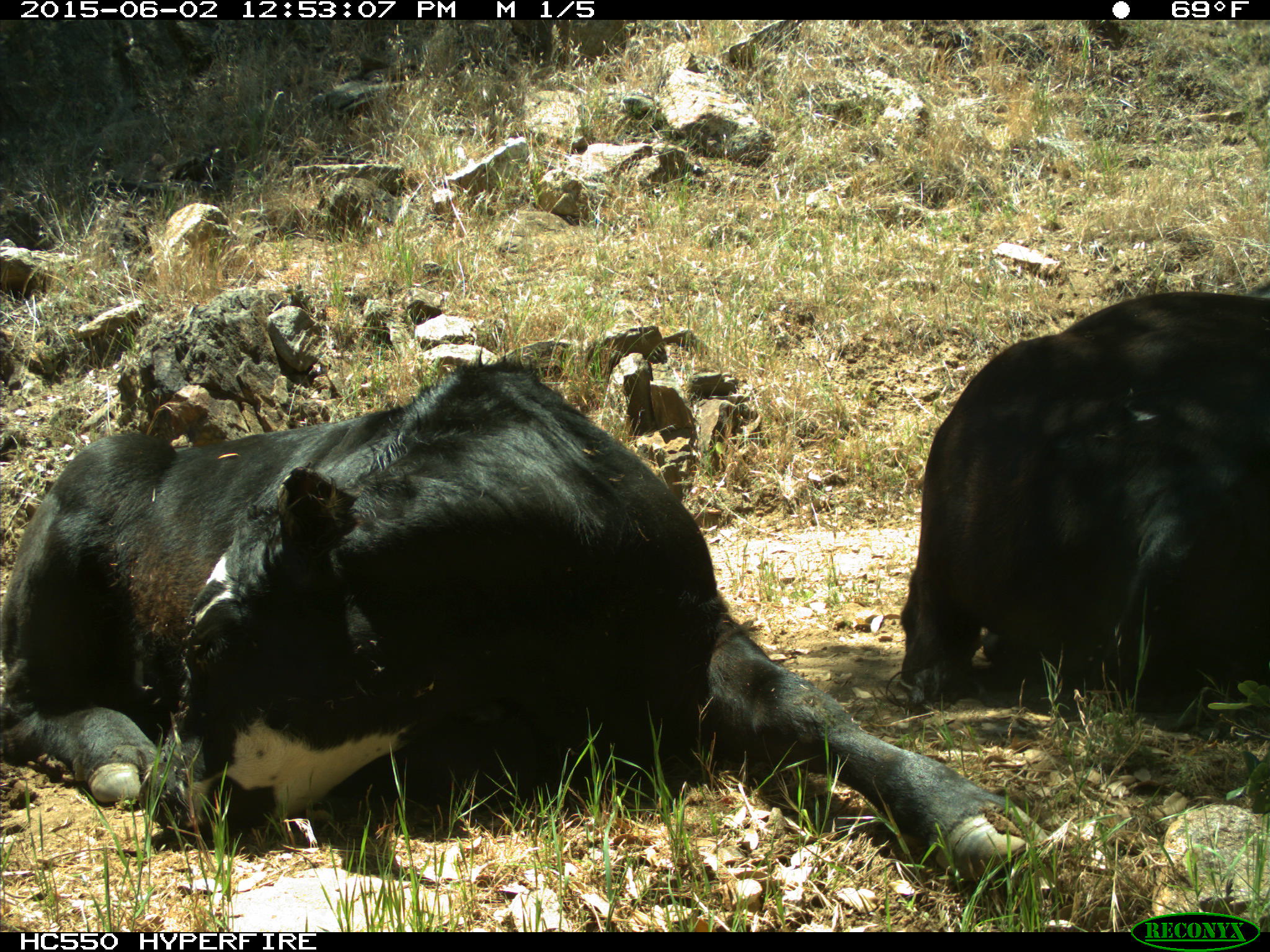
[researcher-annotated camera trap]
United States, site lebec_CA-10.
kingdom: Animalia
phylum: Chordata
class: Mammalia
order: Artiodactyla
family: Bovidae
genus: Bos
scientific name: Bos taurus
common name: domestic cow